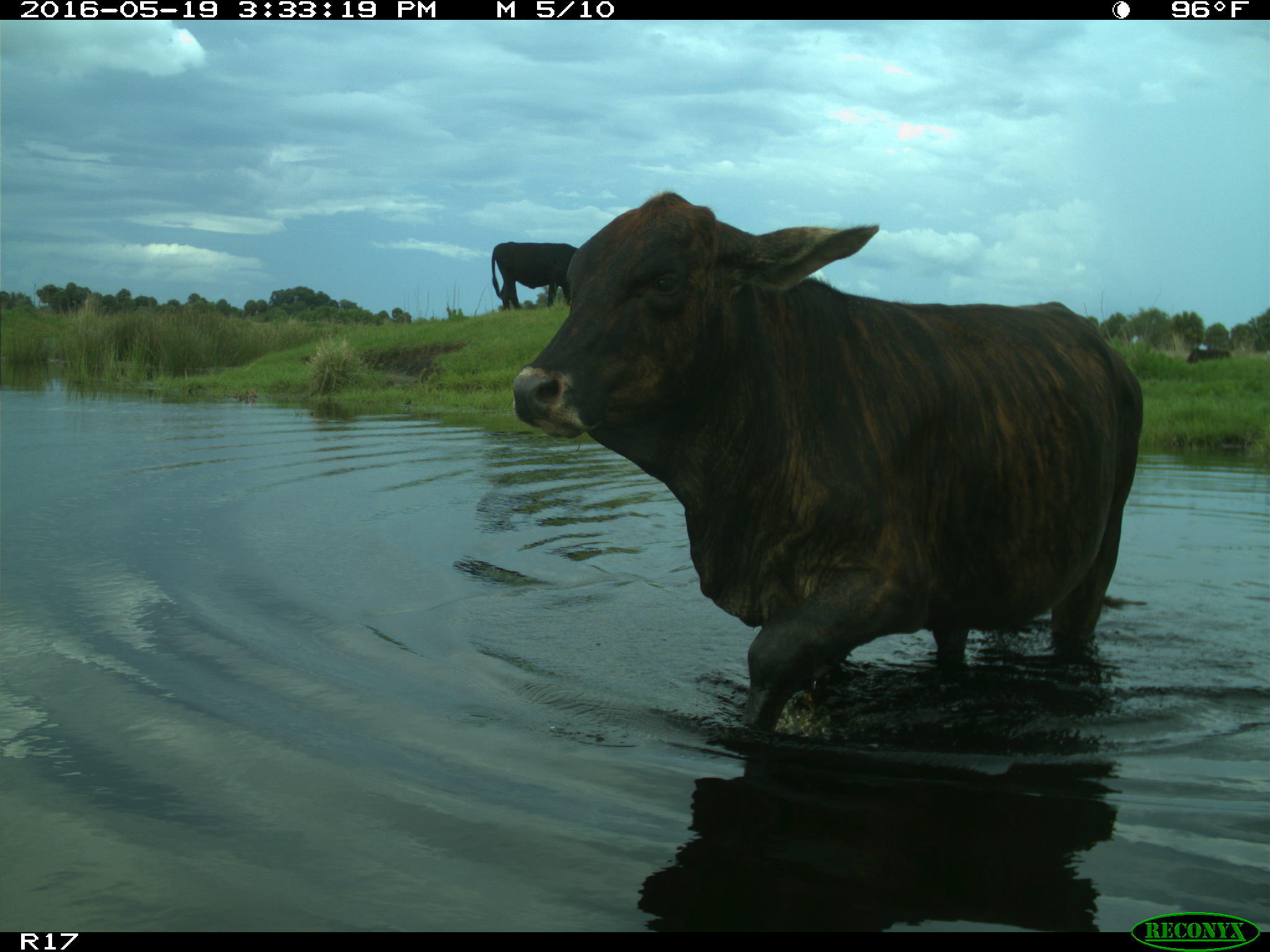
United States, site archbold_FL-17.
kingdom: Animalia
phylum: Chordata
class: Mammalia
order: Artiodactyla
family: Bovidae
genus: Bos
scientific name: Bos taurus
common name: domestic cow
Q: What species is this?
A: Bos taurus (domestic cow).